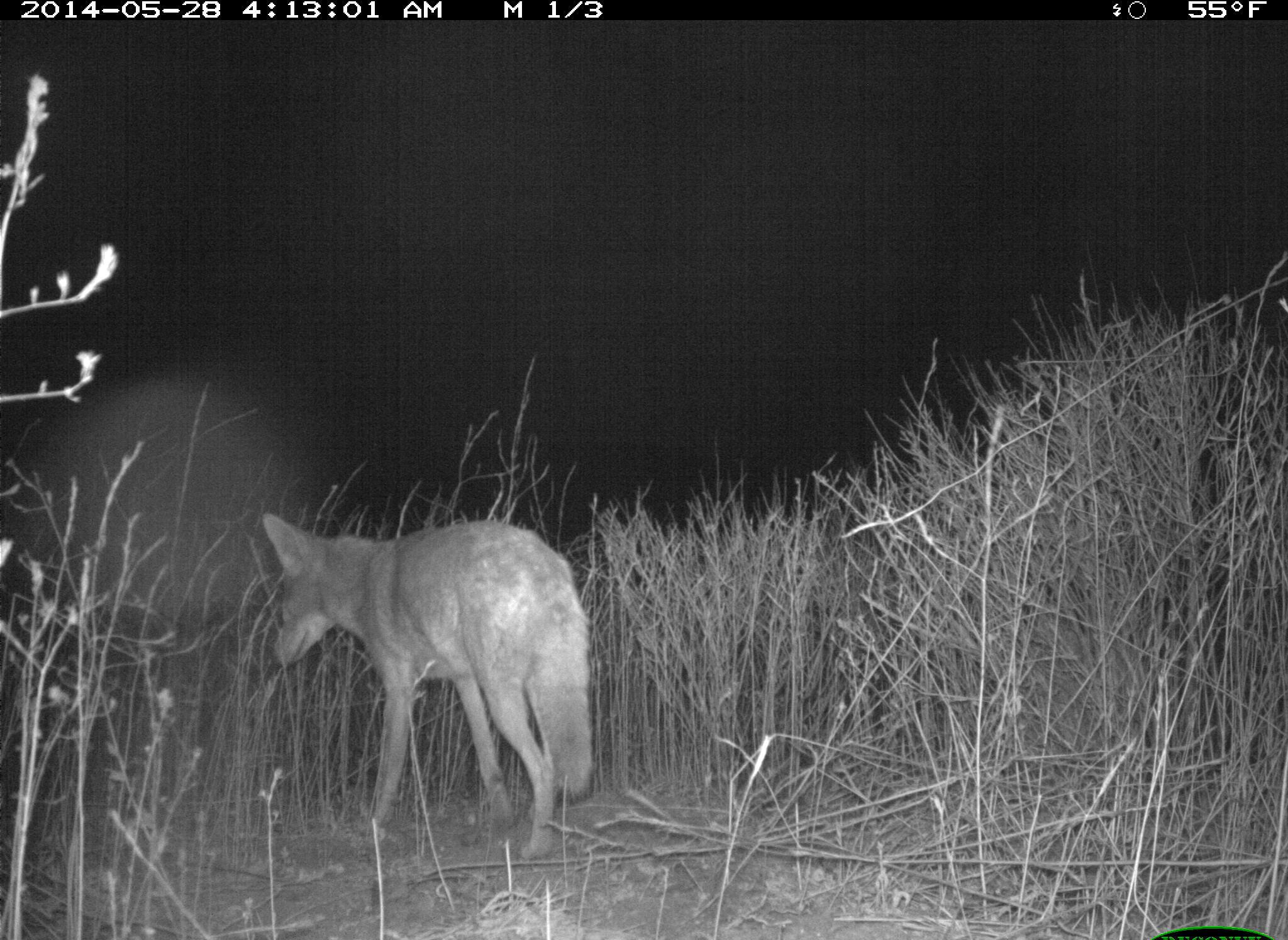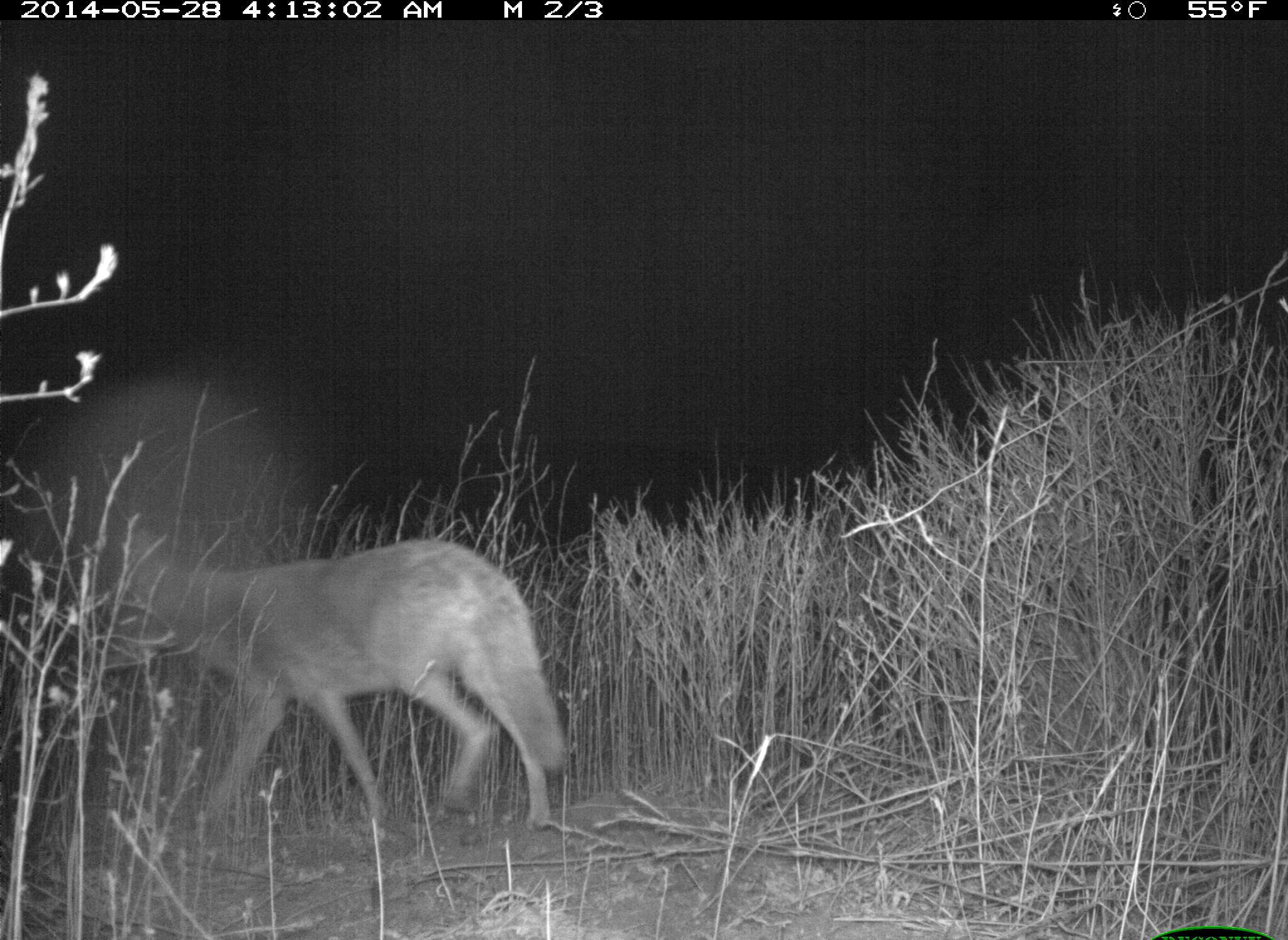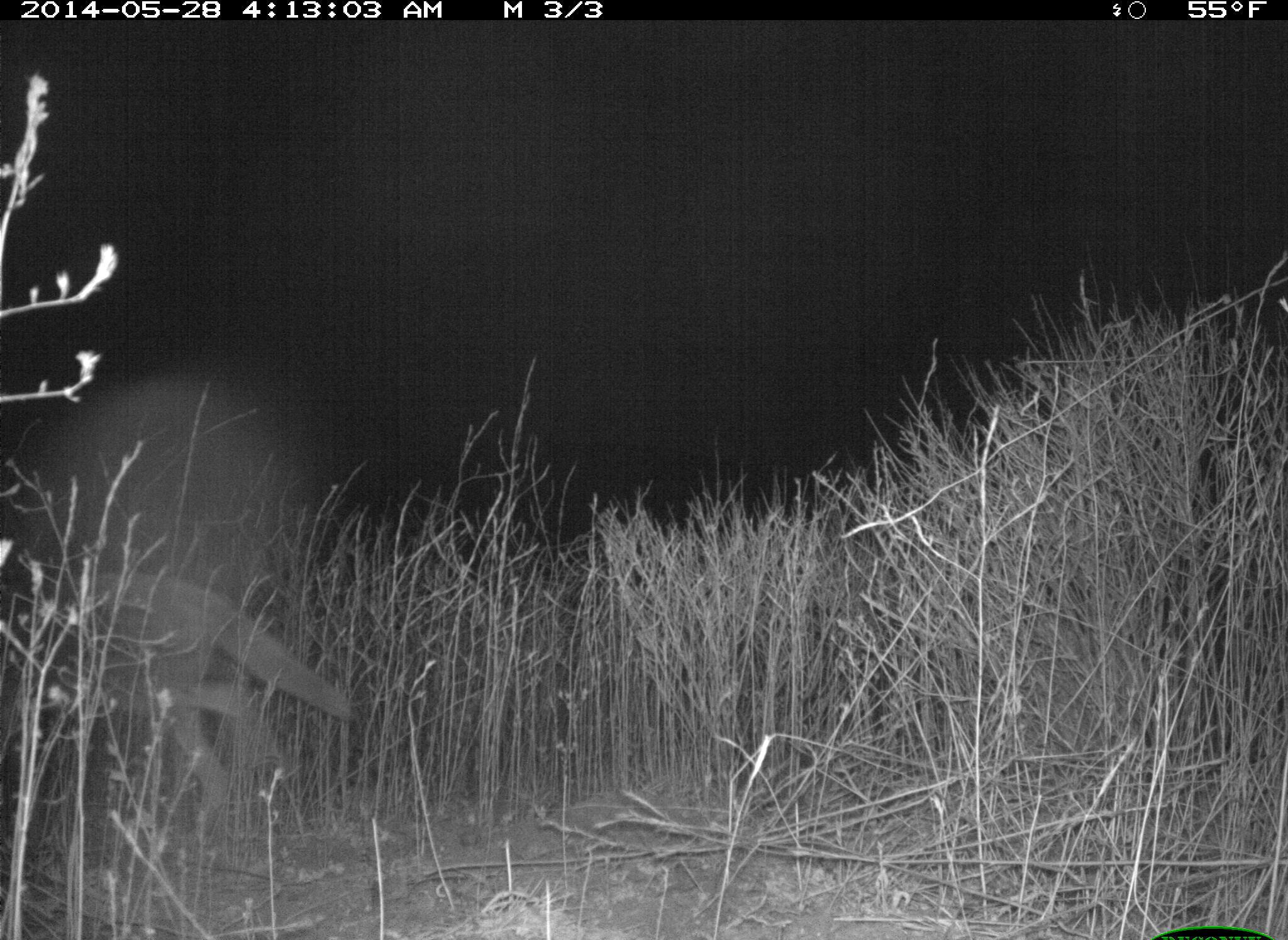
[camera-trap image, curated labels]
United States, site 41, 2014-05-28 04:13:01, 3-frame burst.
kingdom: Animalia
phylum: Chordata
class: Mammalia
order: Carnivora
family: Canidae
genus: Canis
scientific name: Canis latrans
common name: coyote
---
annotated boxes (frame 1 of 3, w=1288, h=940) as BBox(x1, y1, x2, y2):
coyote: BBox(258, 510, 593, 862)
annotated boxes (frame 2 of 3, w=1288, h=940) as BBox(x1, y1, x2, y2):
coyote: BBox(113, 528, 568, 834)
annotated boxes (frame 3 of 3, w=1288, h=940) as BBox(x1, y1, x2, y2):
coyote: BBox(0, 578, 354, 867)